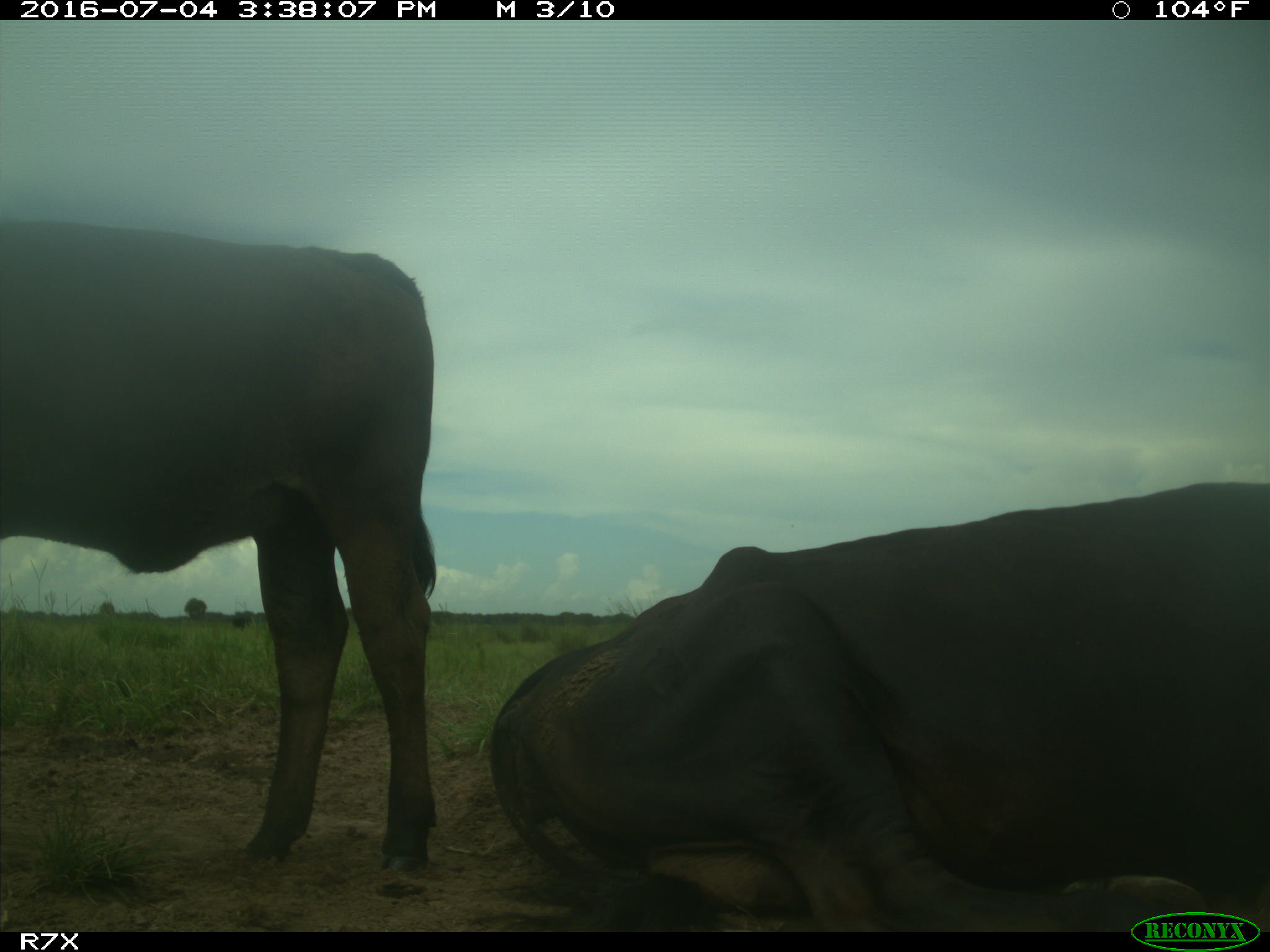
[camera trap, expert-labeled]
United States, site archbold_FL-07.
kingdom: Animalia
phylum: Chordata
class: Mammalia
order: Artiodactyla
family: Bovidae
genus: Bos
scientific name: Bos taurus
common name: domestic cow